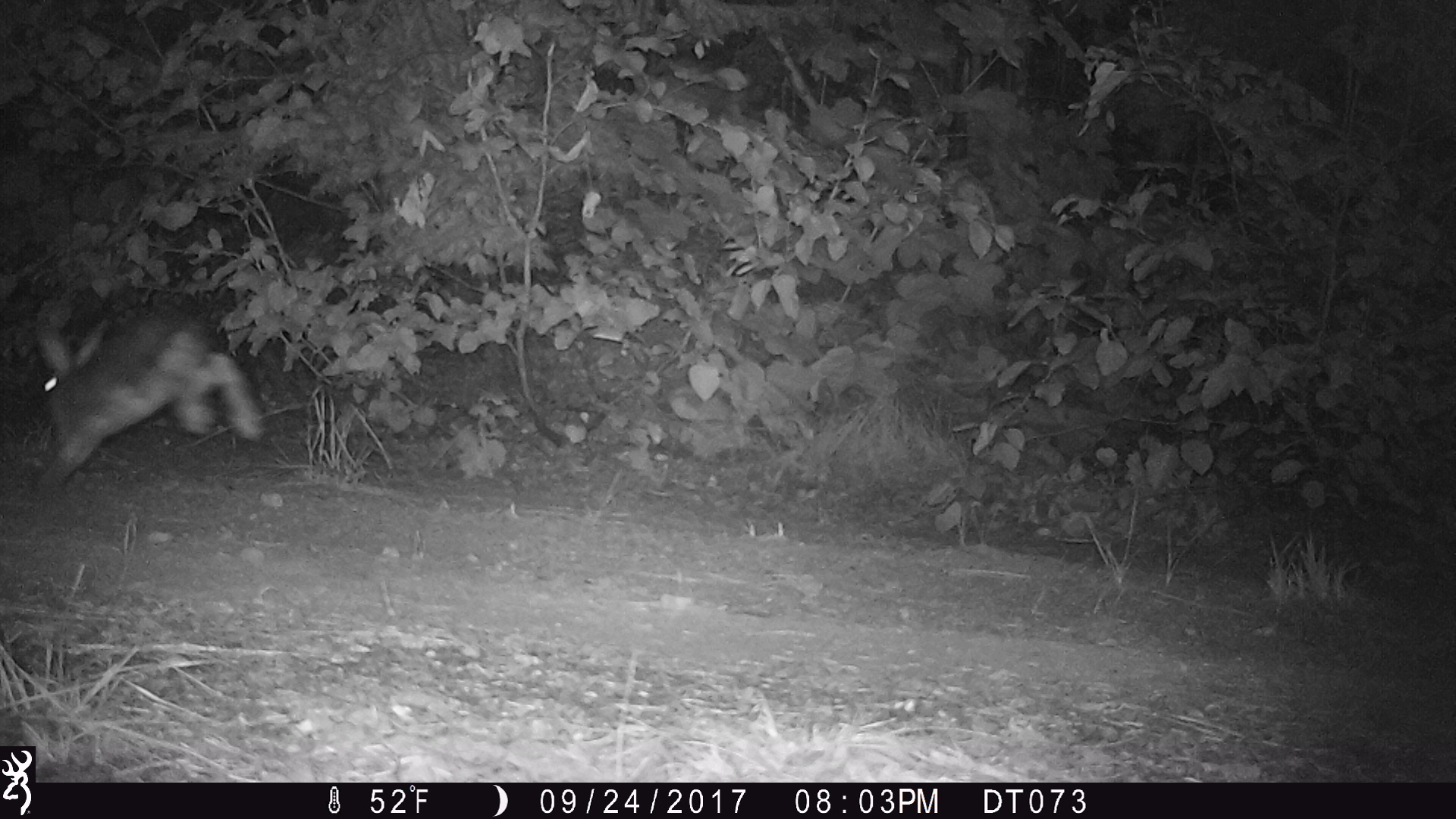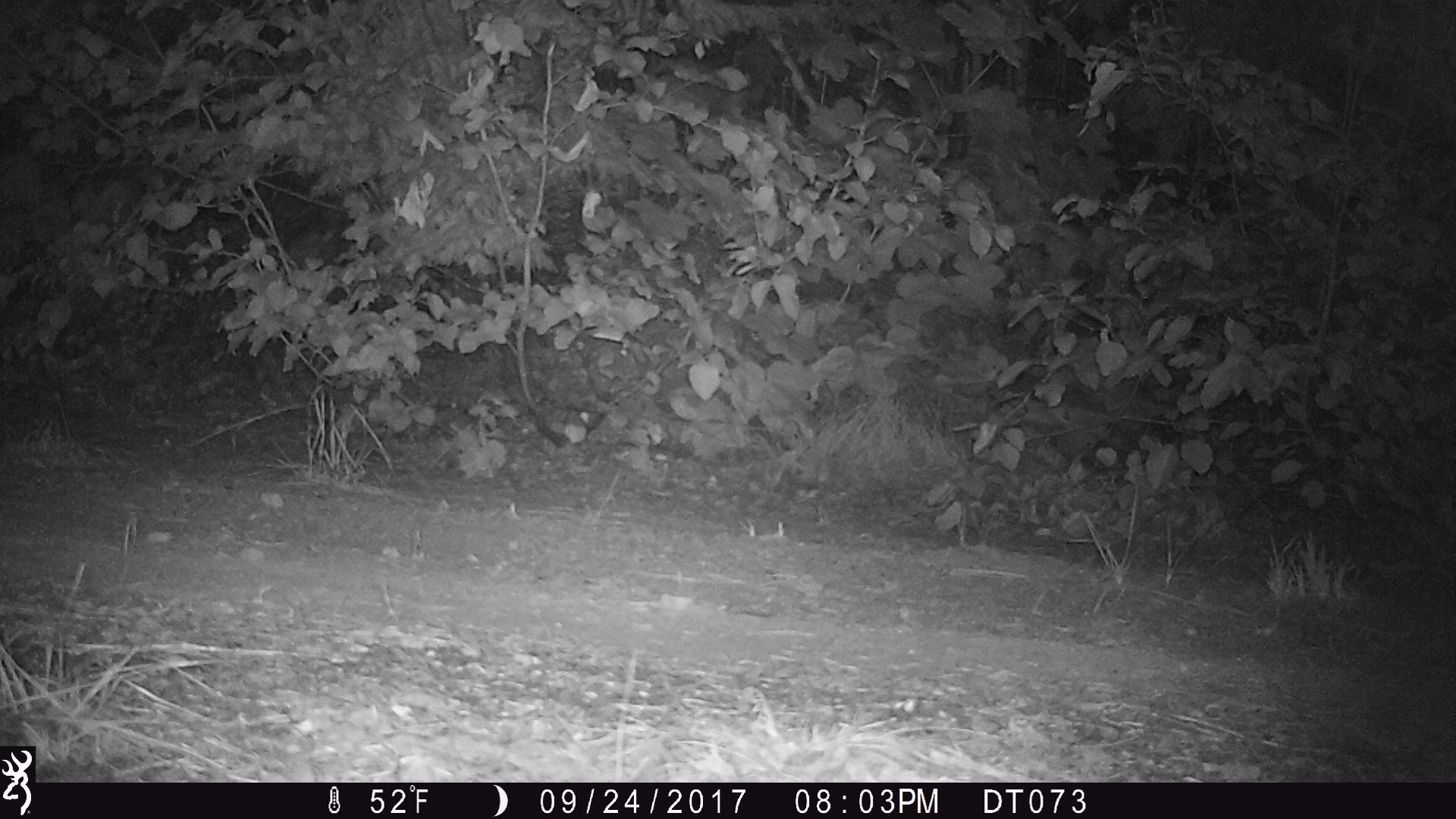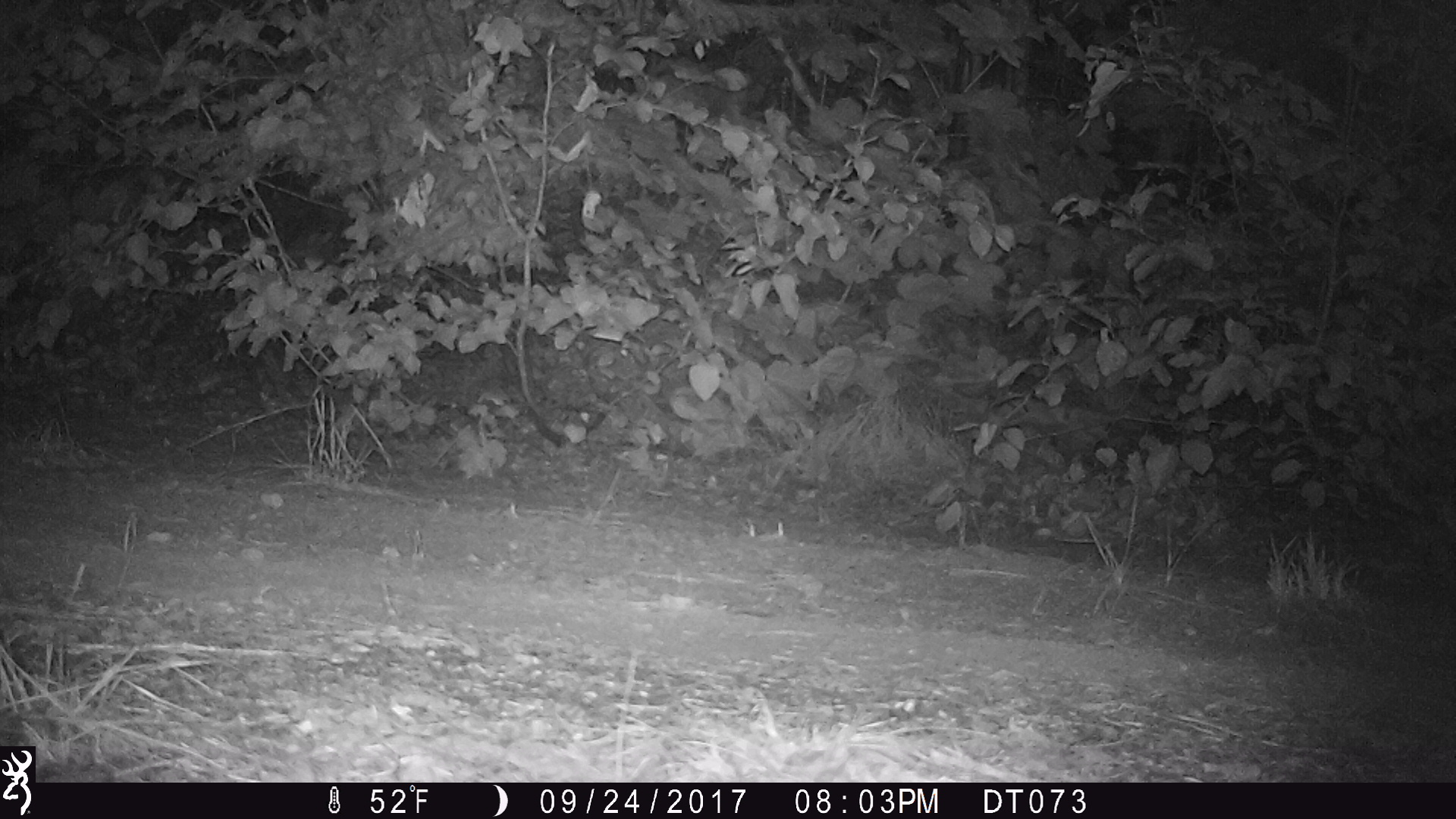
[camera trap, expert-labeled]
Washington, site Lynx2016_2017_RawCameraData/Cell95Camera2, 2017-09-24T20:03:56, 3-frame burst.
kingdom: Animalia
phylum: Chordata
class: Mammalia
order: Lagomorpha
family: Leporidae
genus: Lepus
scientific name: Lepus americanus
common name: snowshoe hare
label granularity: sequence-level